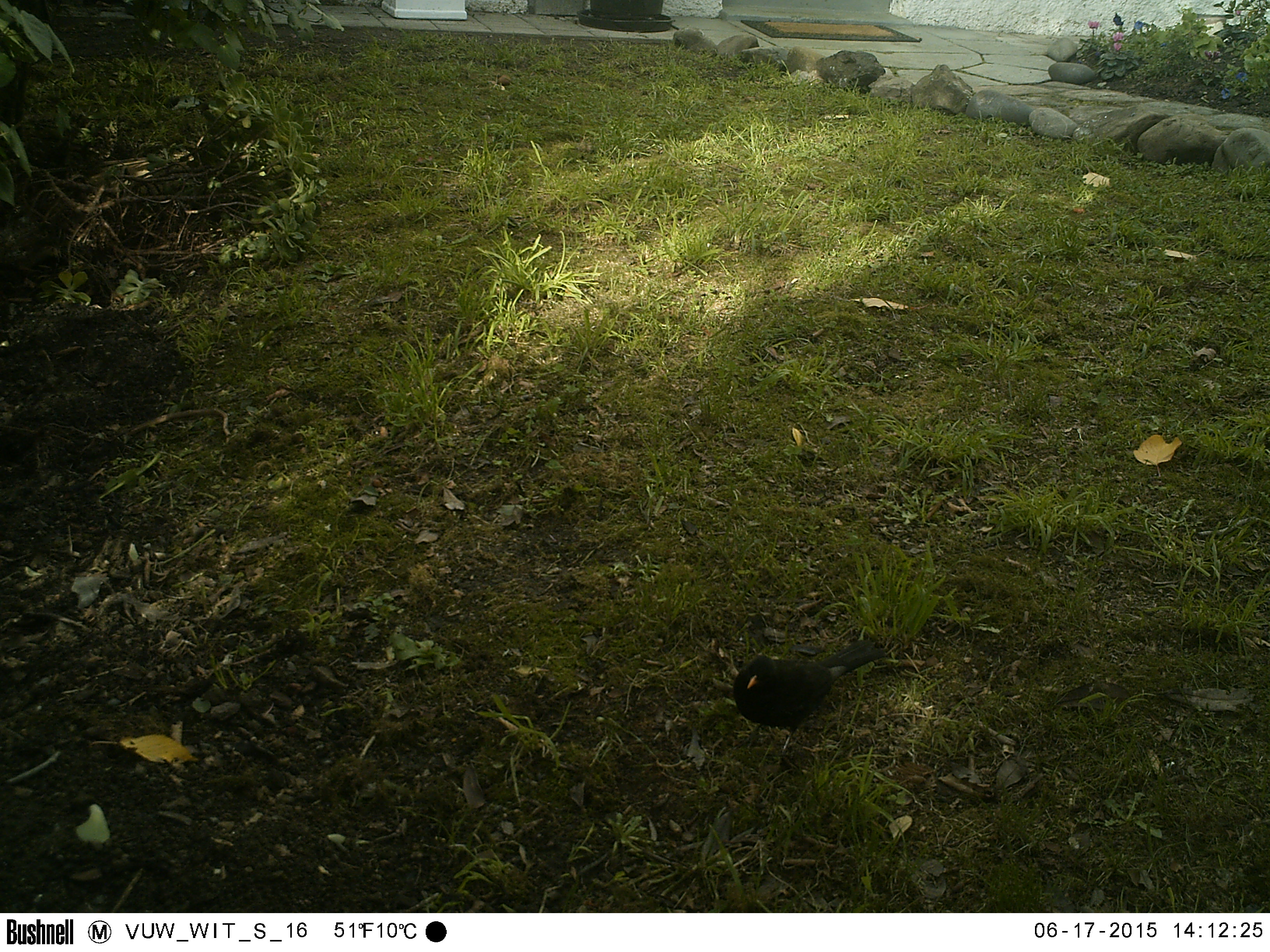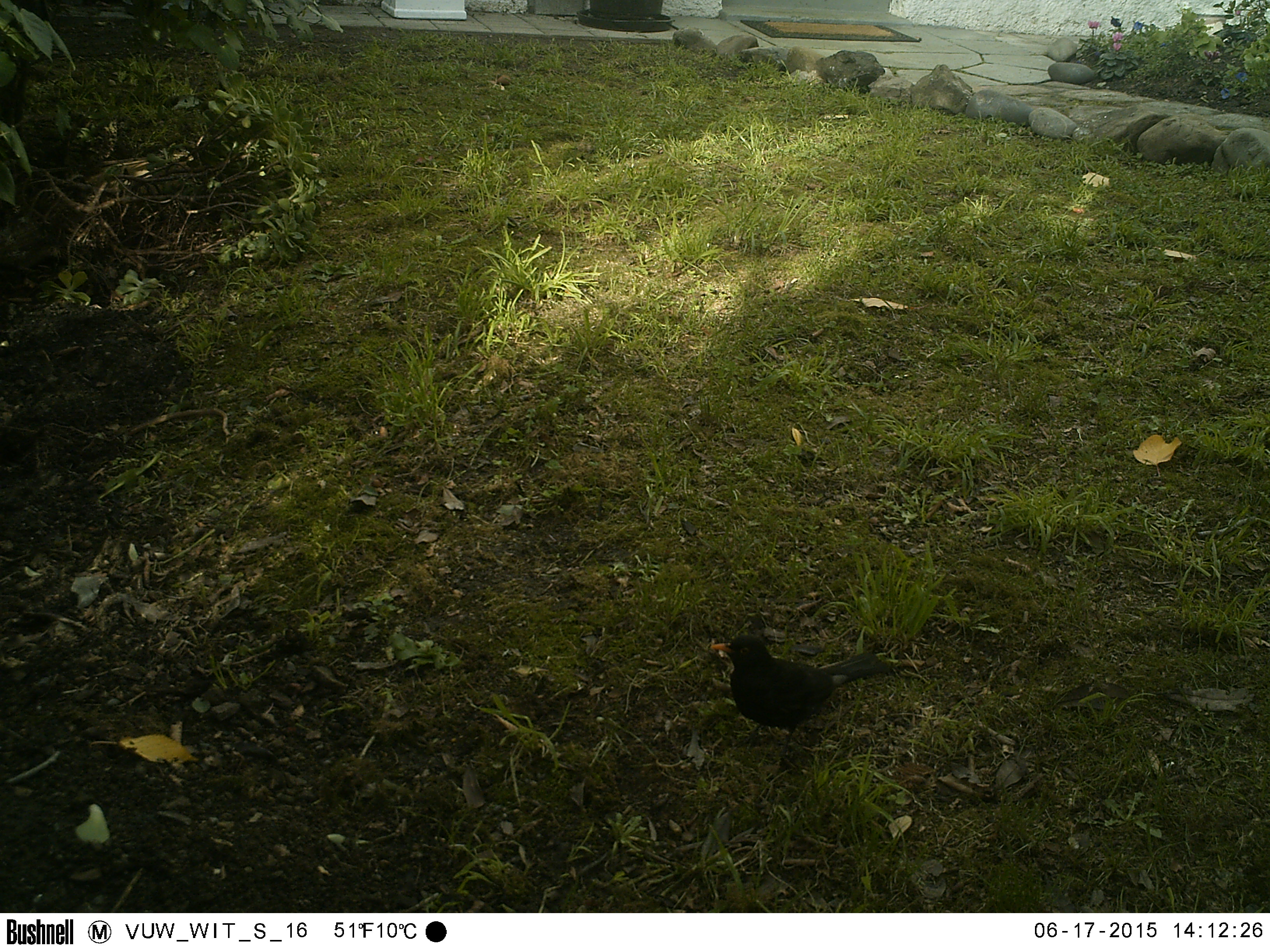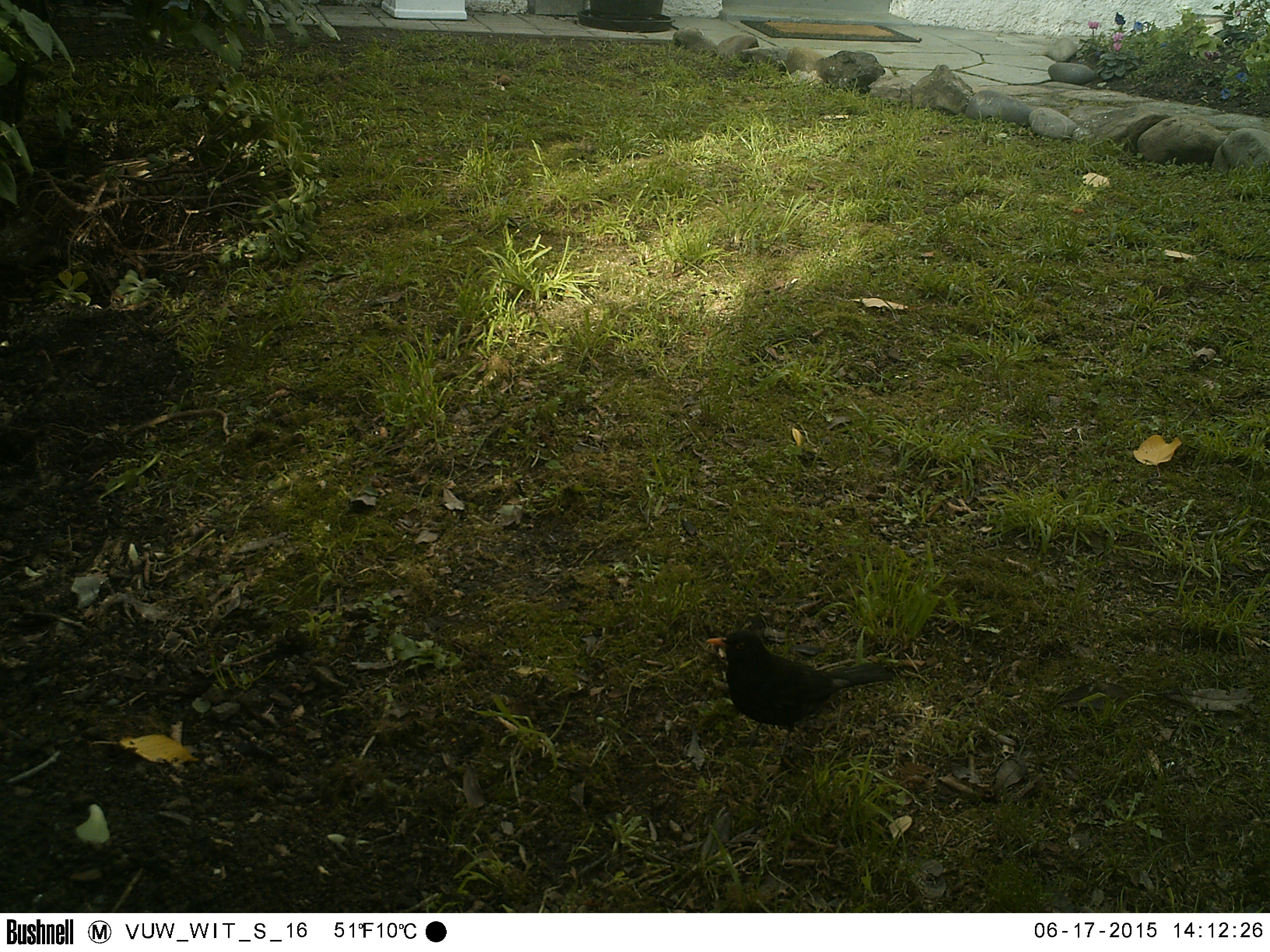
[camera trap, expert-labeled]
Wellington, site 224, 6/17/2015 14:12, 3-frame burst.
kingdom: Animalia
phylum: Chordata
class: Aves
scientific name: Aves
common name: bird